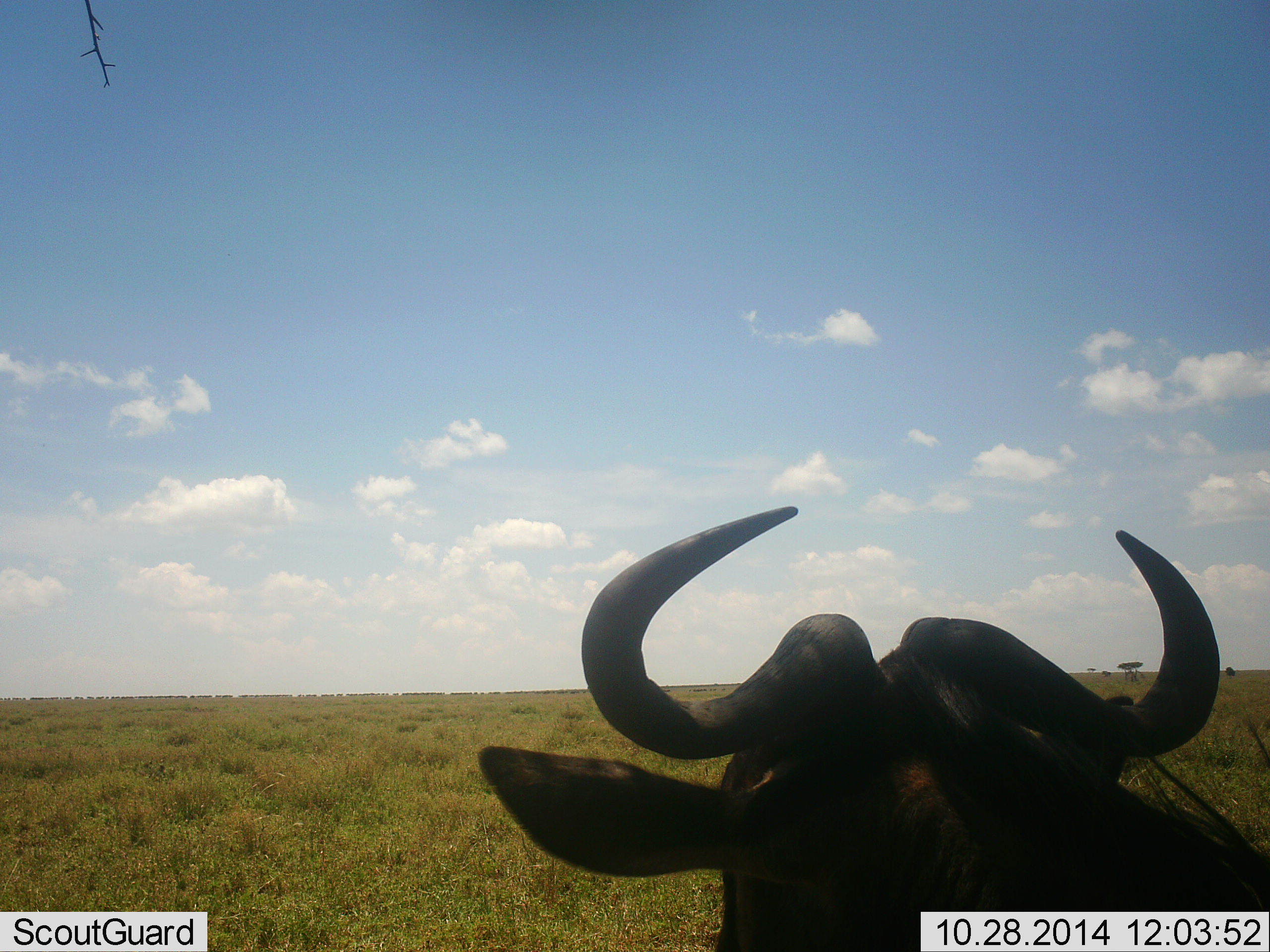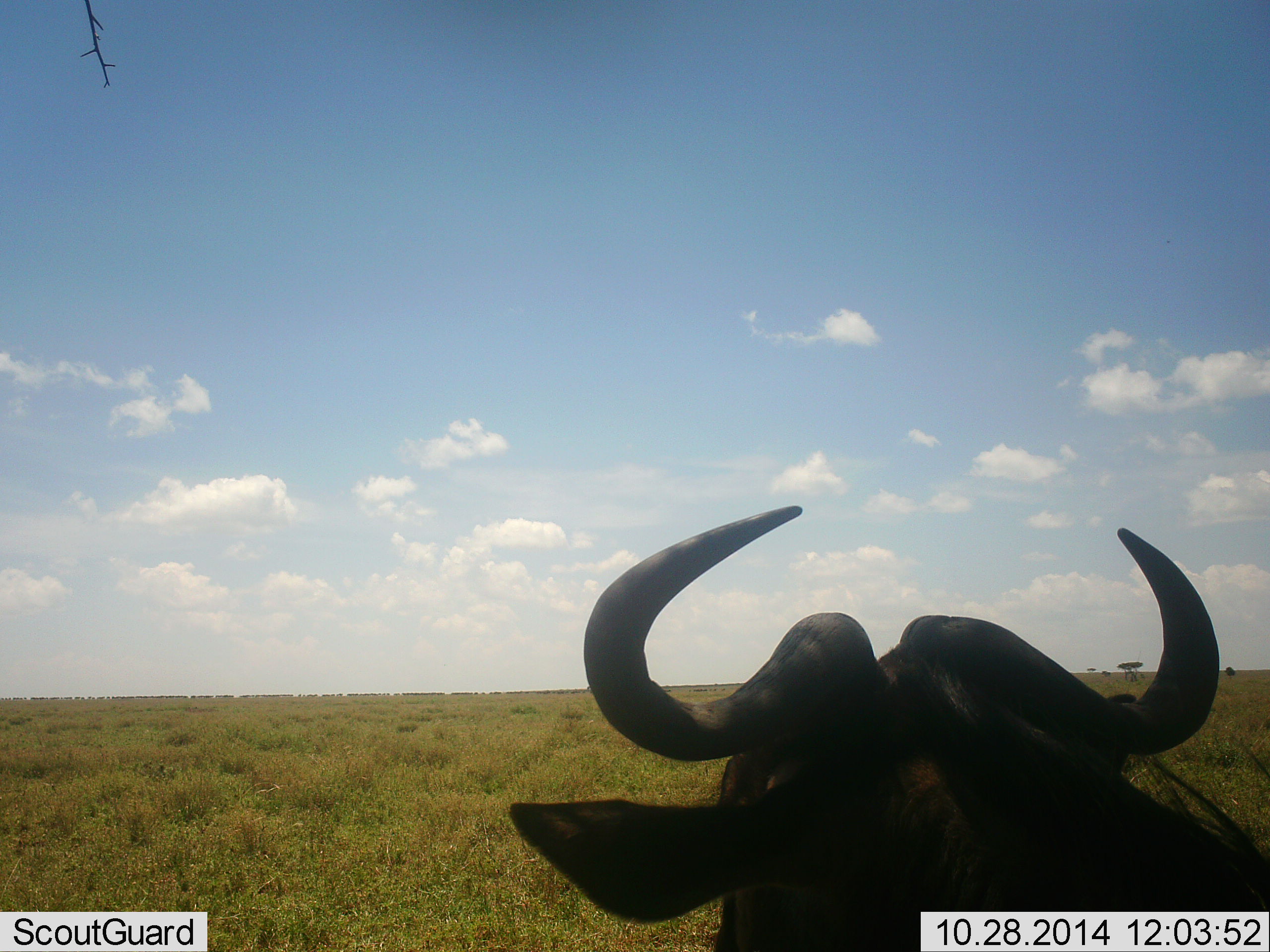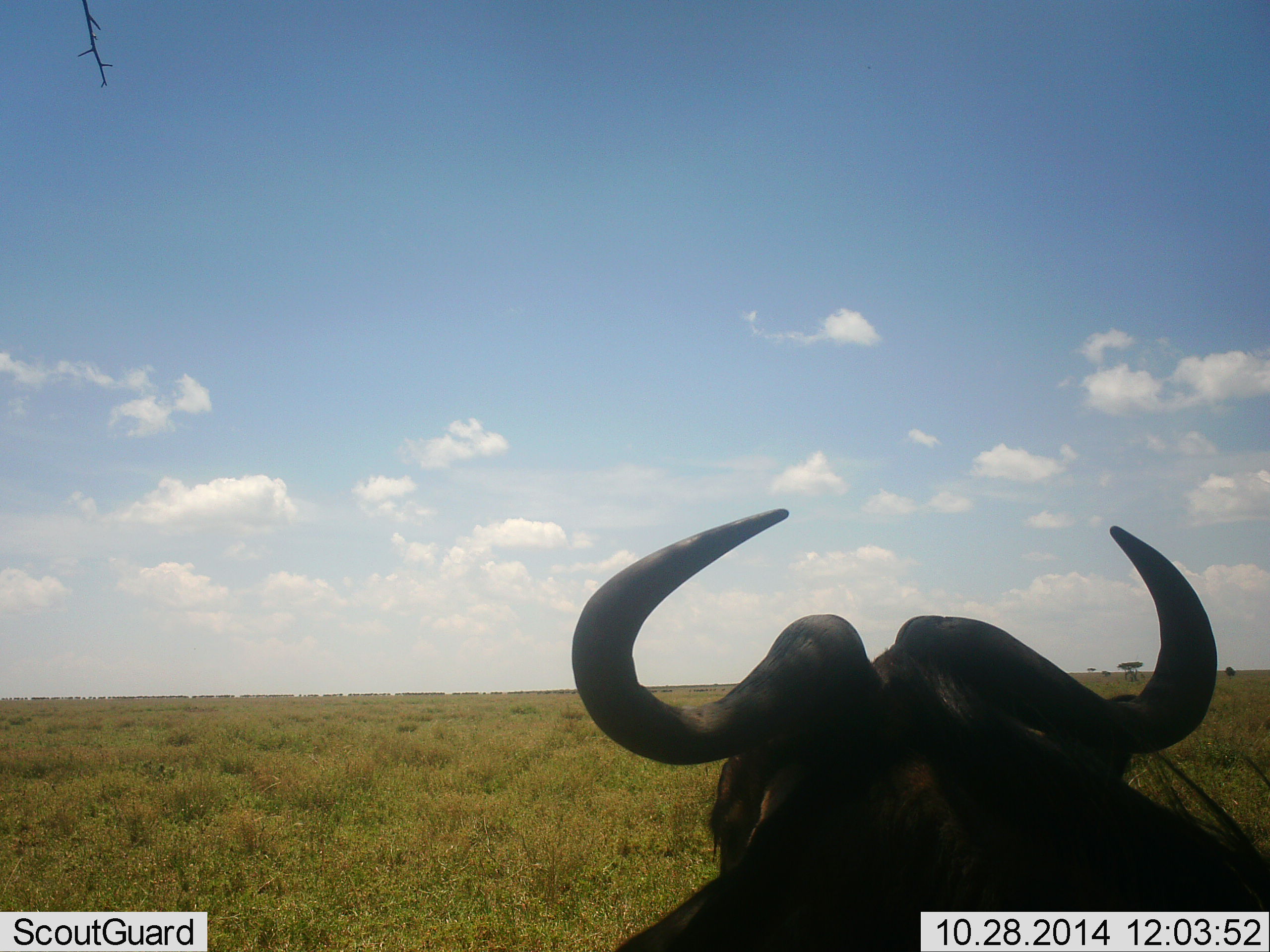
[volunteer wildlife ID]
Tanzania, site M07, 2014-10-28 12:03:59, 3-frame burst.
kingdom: Animalia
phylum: Chordata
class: Mammalia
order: Artiodactyla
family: Bovidae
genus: Connochaetes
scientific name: Connochaetes taurinus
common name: blue wildebeest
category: wildebeest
Wildebeest (blue wildebeest) (Connochaetes taurinus), count 1. Behavior (volunteer vote fractions): standing 45%, resting 55%, moving 0%, interacting 0%. Young present (vote fraction): 0%. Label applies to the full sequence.